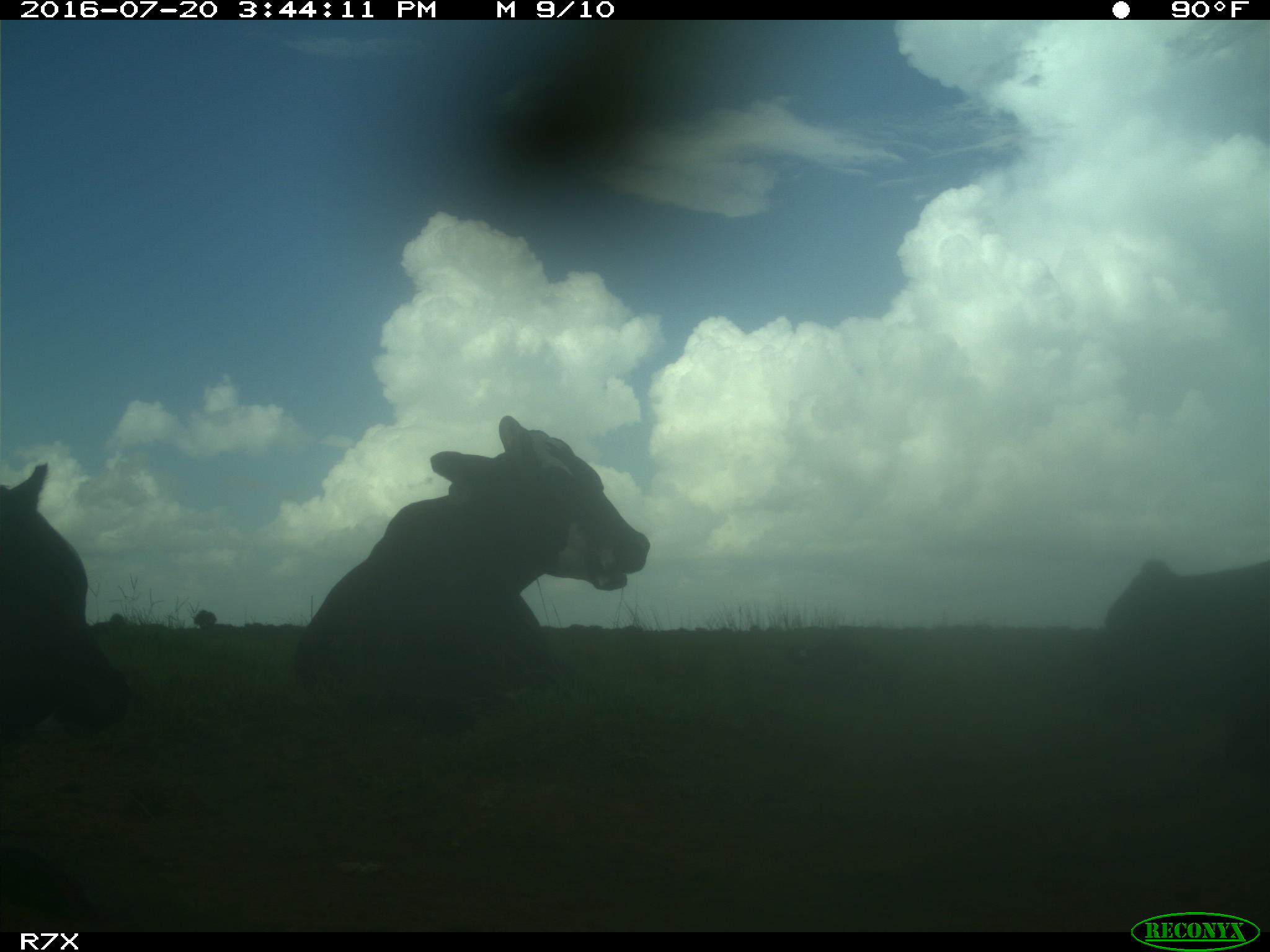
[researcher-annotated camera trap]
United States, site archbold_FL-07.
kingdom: Animalia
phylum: Chordata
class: Mammalia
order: Artiodactyla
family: Bovidae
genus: Bos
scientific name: Bos taurus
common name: domestic cow